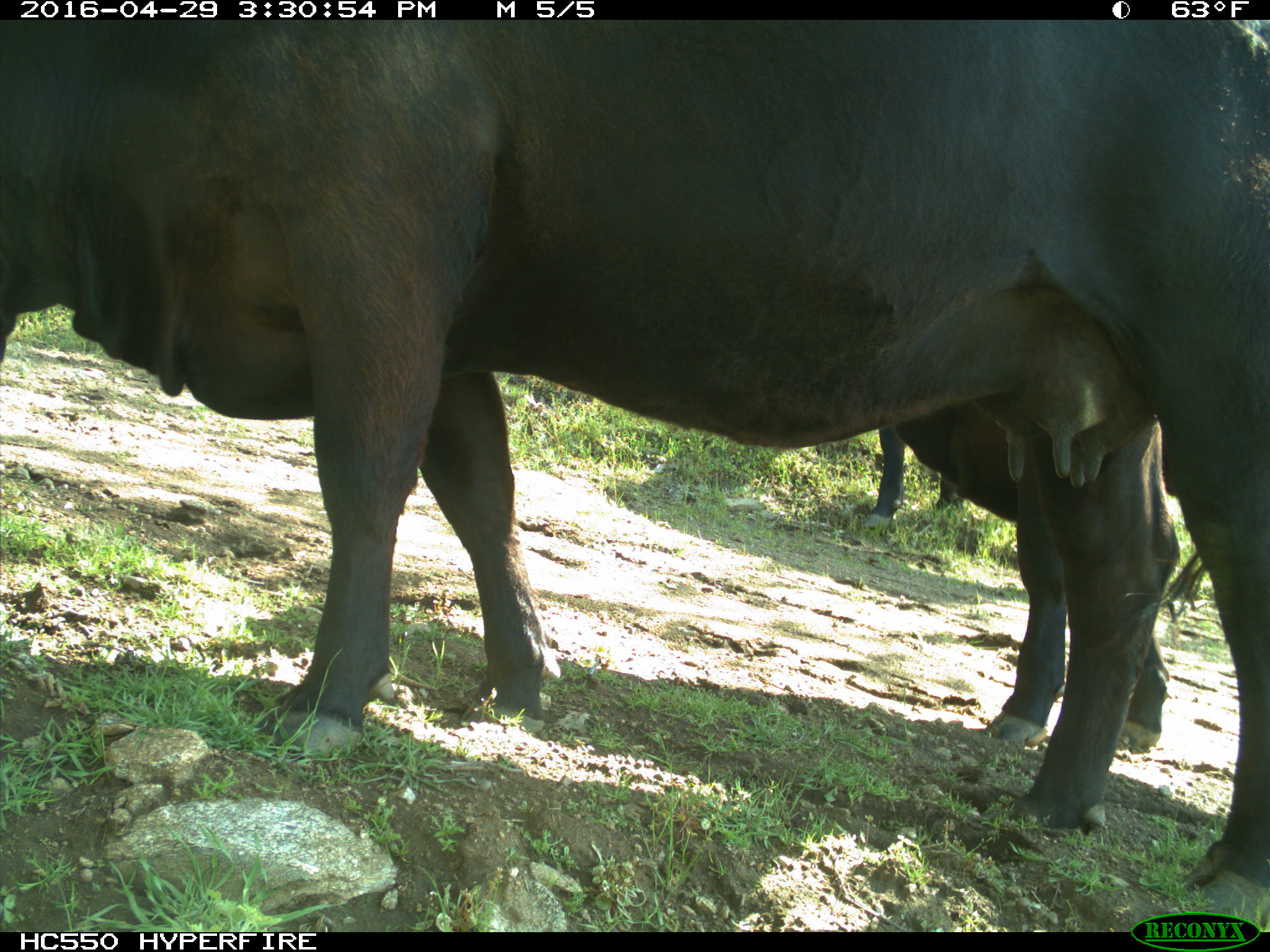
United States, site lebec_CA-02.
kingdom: Animalia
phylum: Chordata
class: Mammalia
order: Artiodactyla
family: Bovidae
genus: Bos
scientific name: Bos taurus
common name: domestic cow